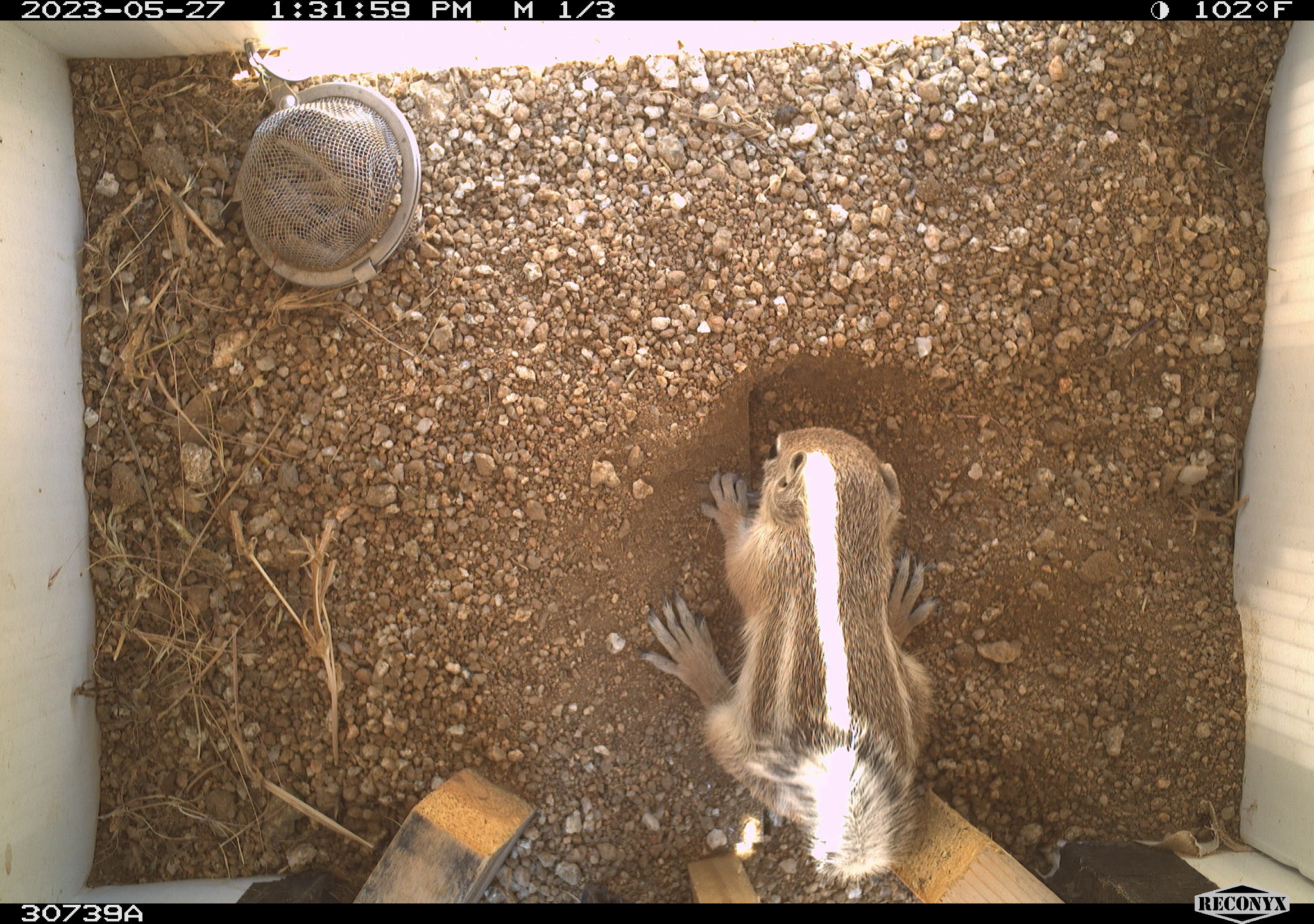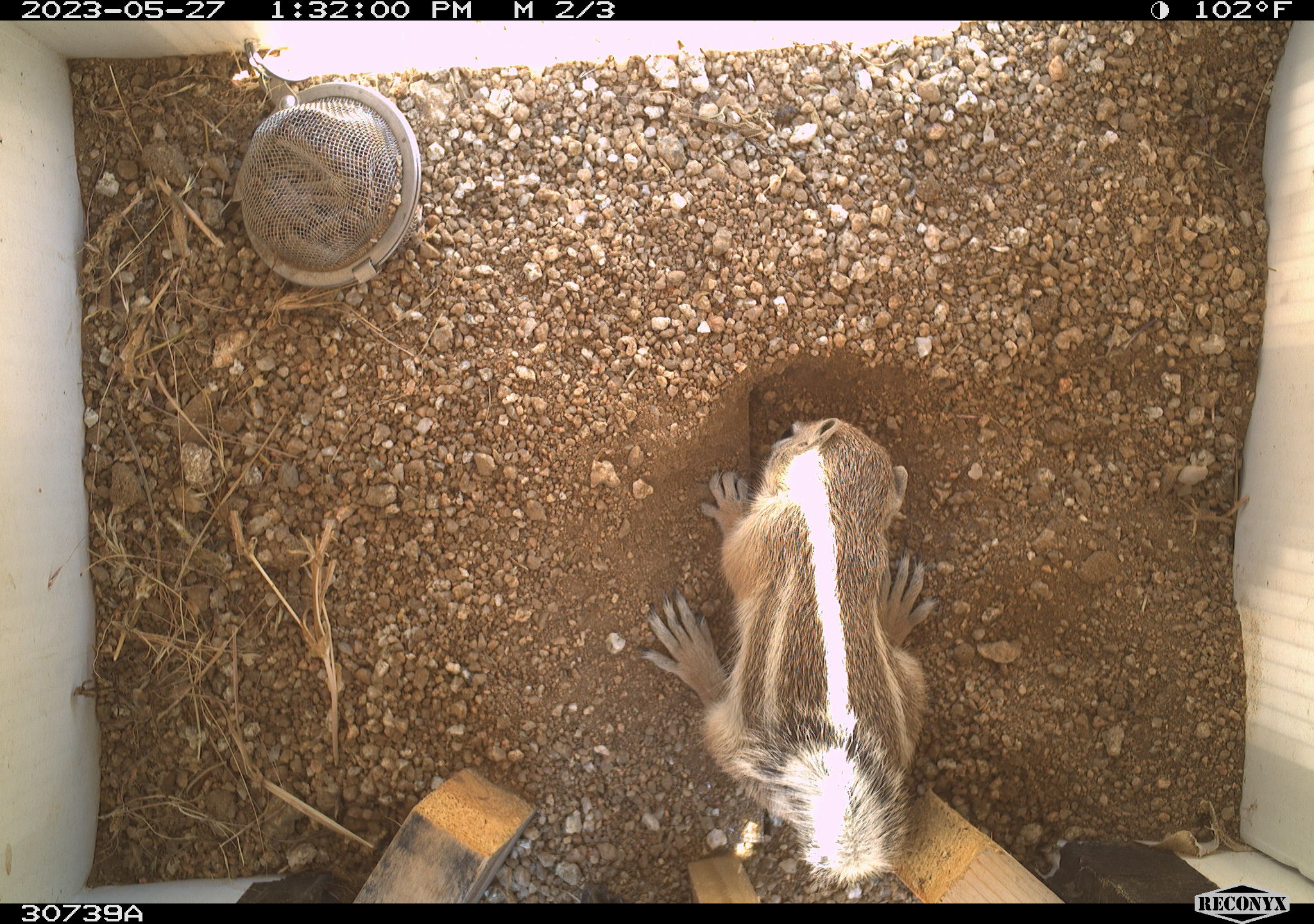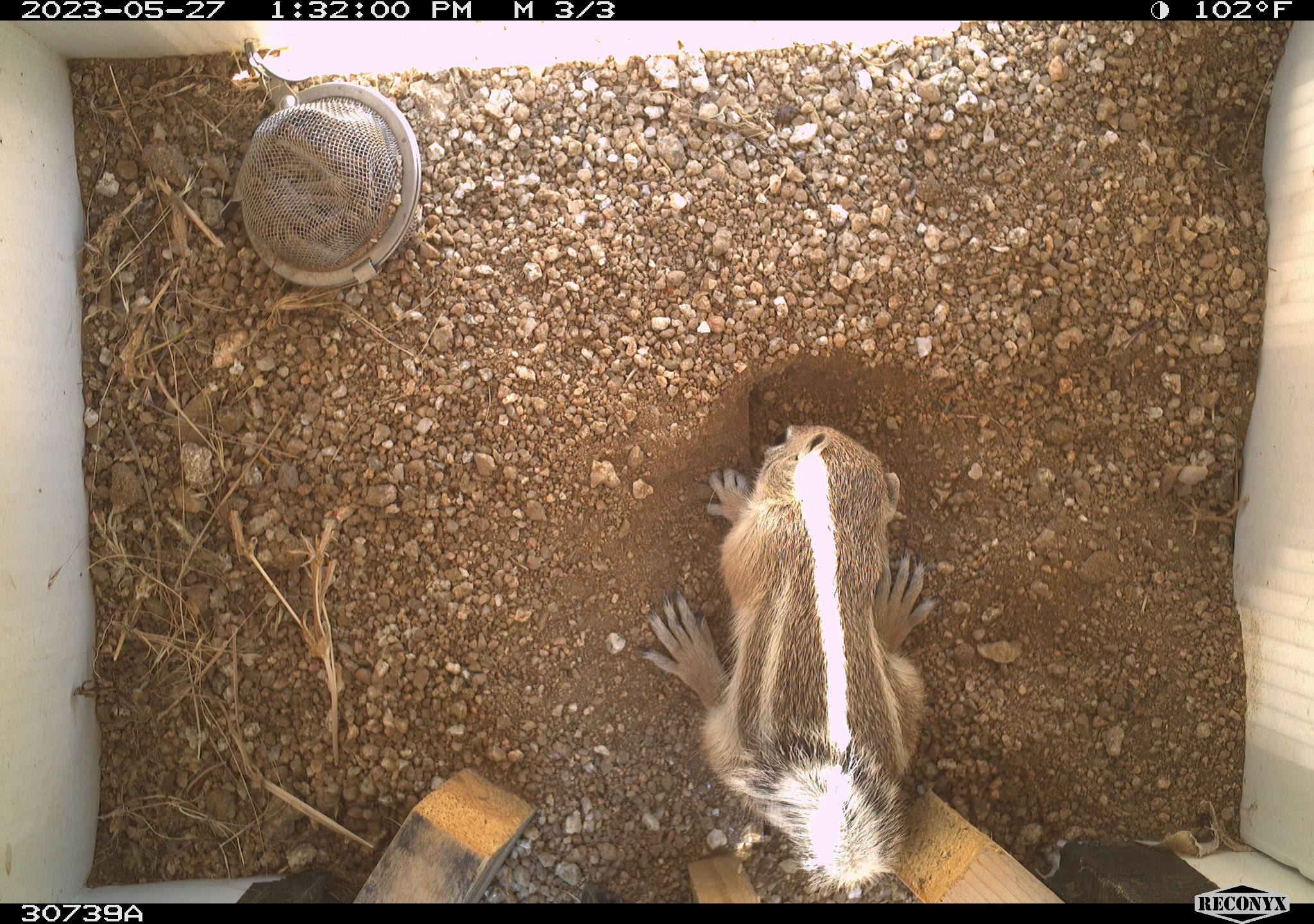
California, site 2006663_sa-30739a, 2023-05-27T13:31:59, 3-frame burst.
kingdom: Animalia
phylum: Chordata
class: Mammalia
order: Rodentia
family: Sciuridae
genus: Ammospermophilus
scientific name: Ammospermophilus leucurus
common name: white-tailed antelope squirrel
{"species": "white-tailed antelope squirrel (Ammospermophilus leucurus)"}